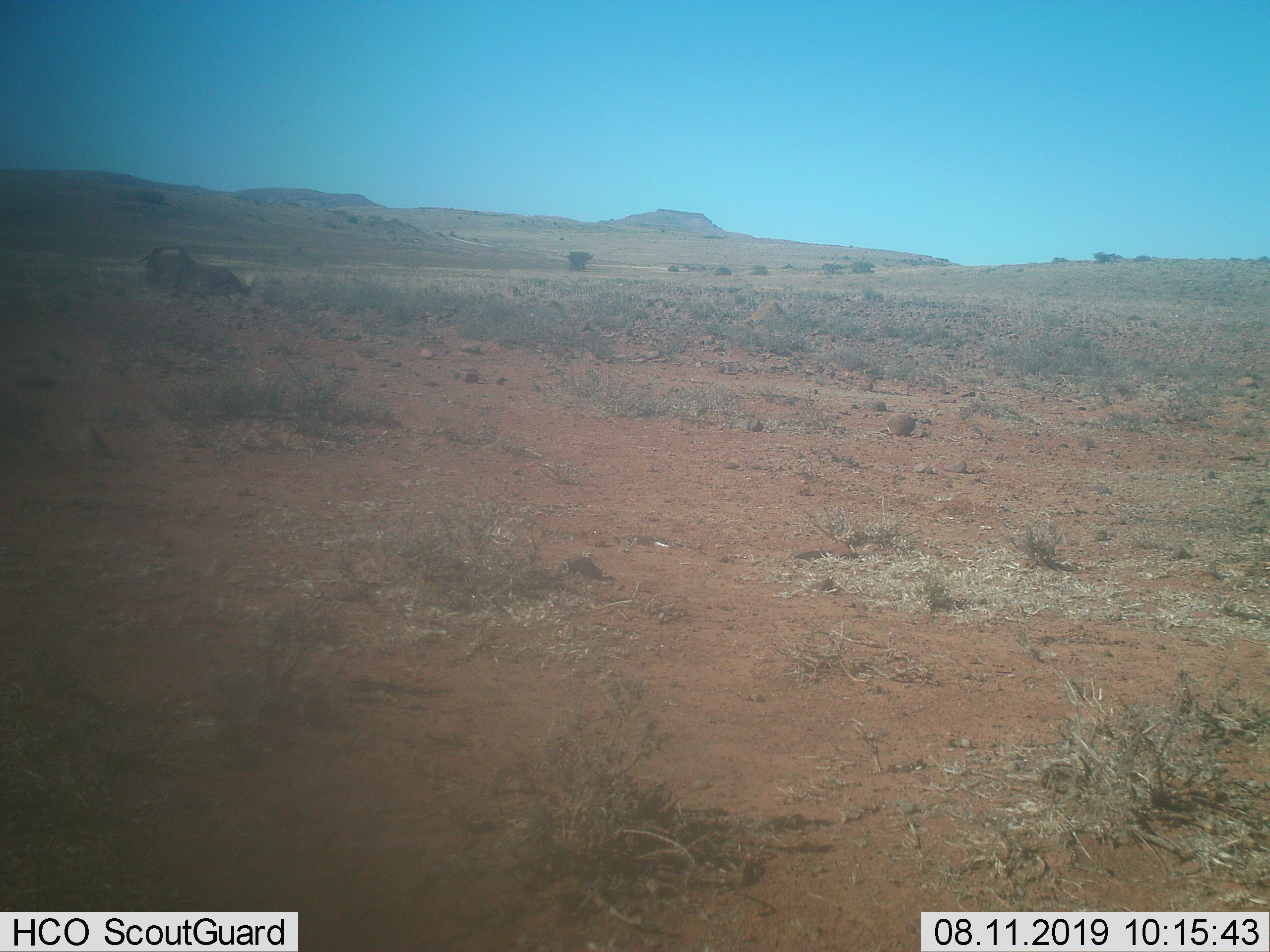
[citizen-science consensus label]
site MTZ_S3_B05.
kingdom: Animalia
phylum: Chordata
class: Mammalia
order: Artiodactyla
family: Bovidae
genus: Connochaetes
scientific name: Connochaetes gnou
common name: black wildebeest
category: wildebeestblack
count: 1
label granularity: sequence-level